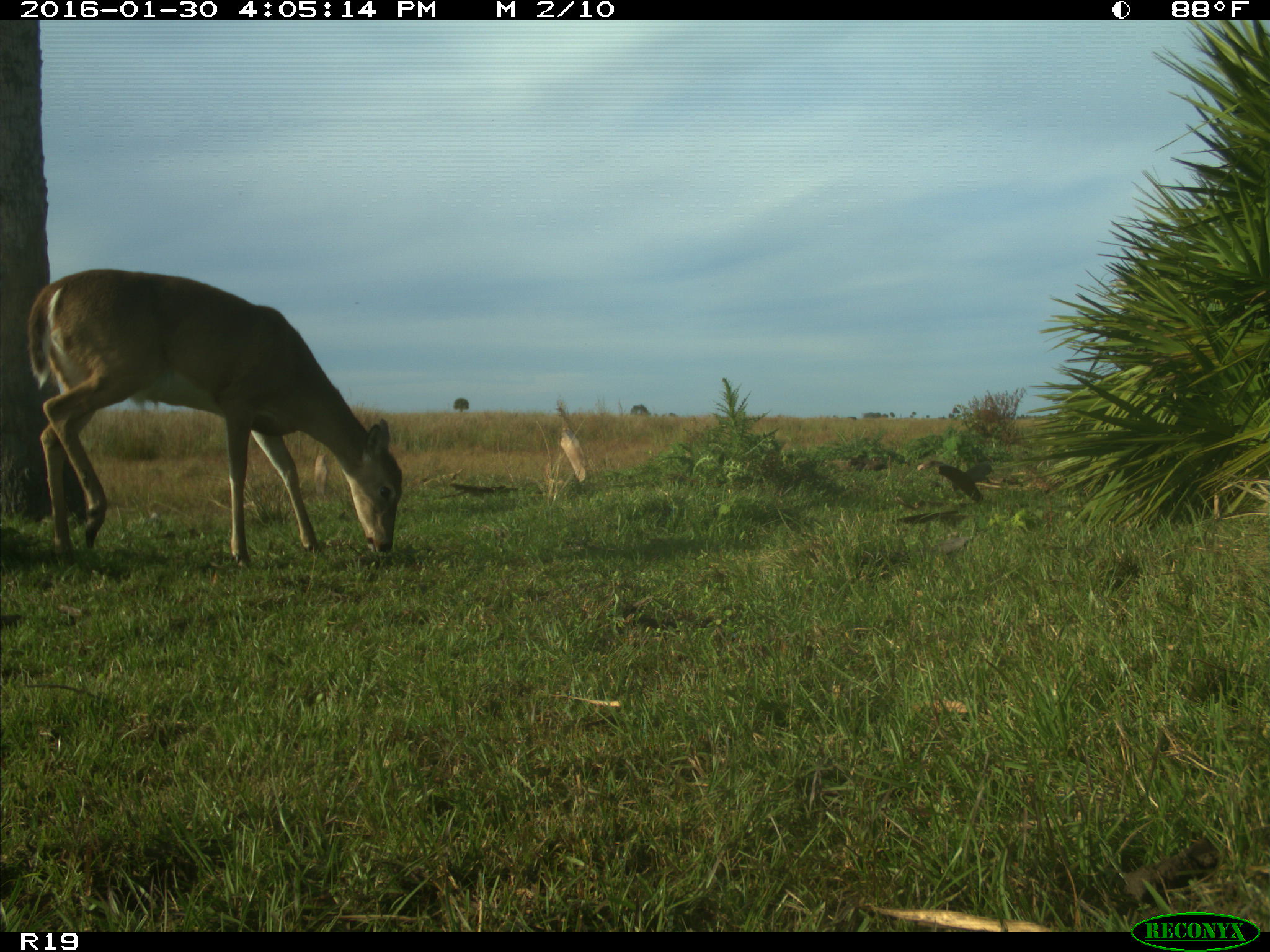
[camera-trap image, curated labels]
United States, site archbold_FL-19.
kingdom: Animalia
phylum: Chordata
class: Mammalia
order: Artiodactyla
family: Cervidae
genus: Odocoileus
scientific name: Odocoileus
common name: deer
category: unidentified deer